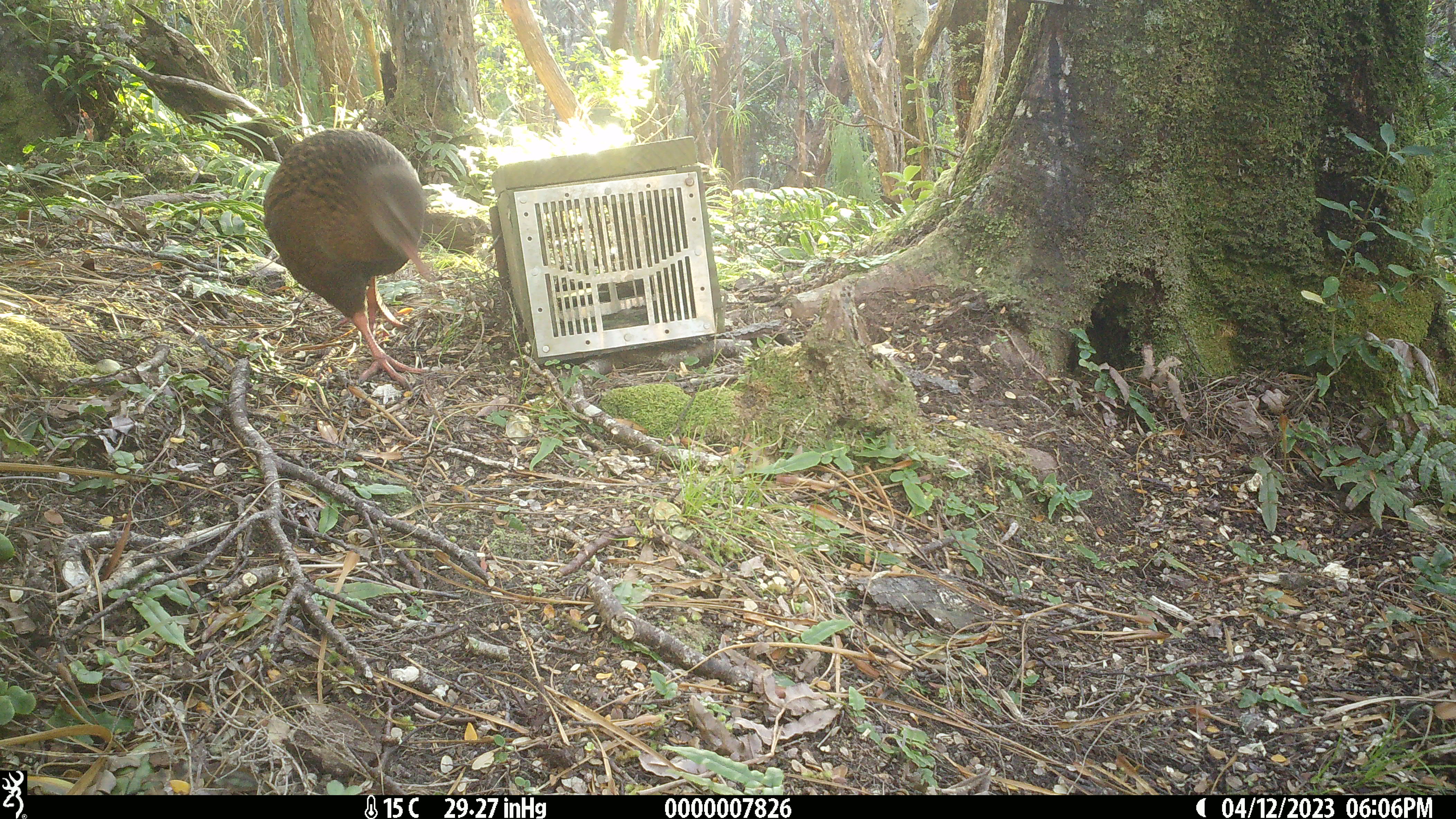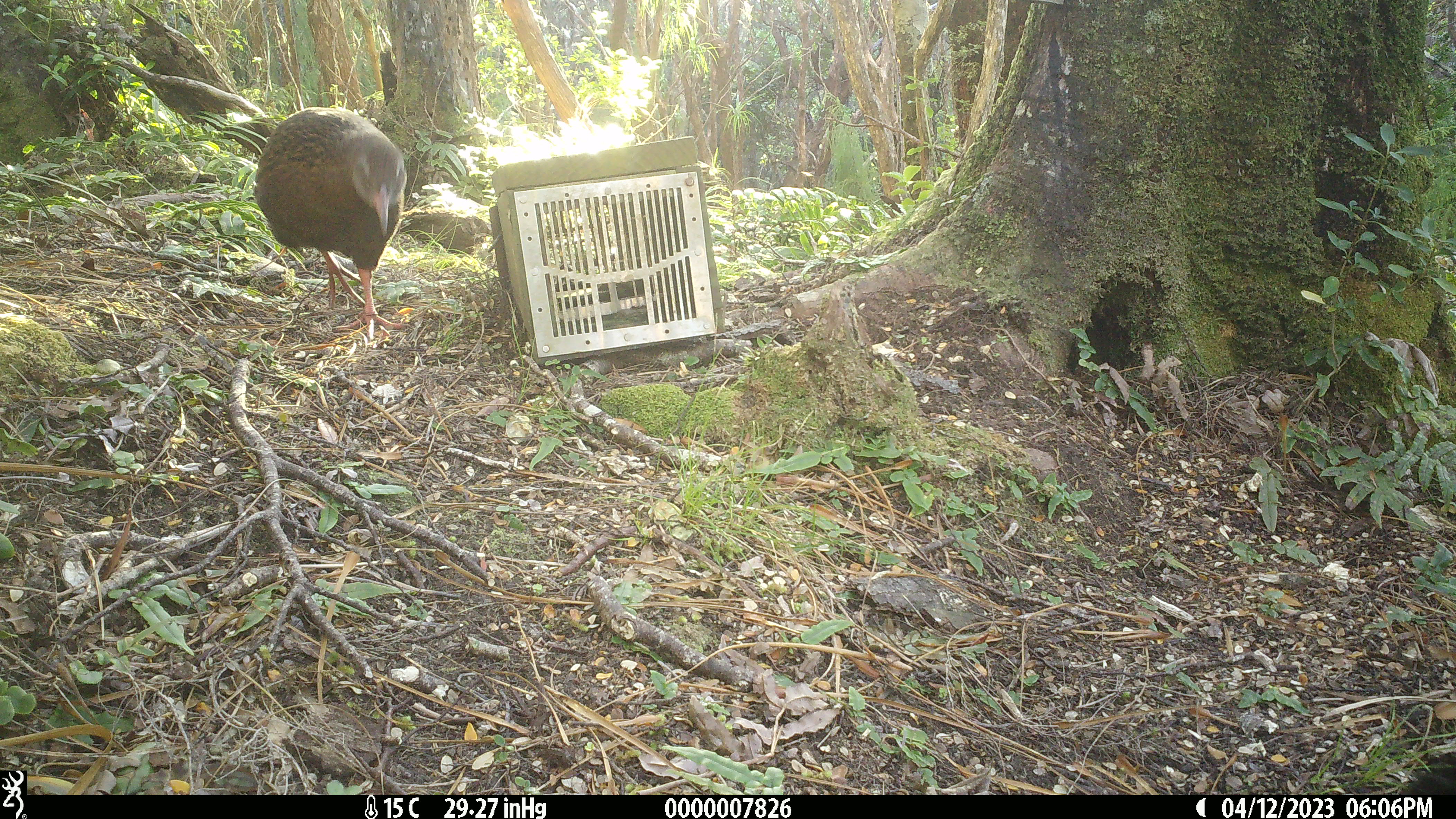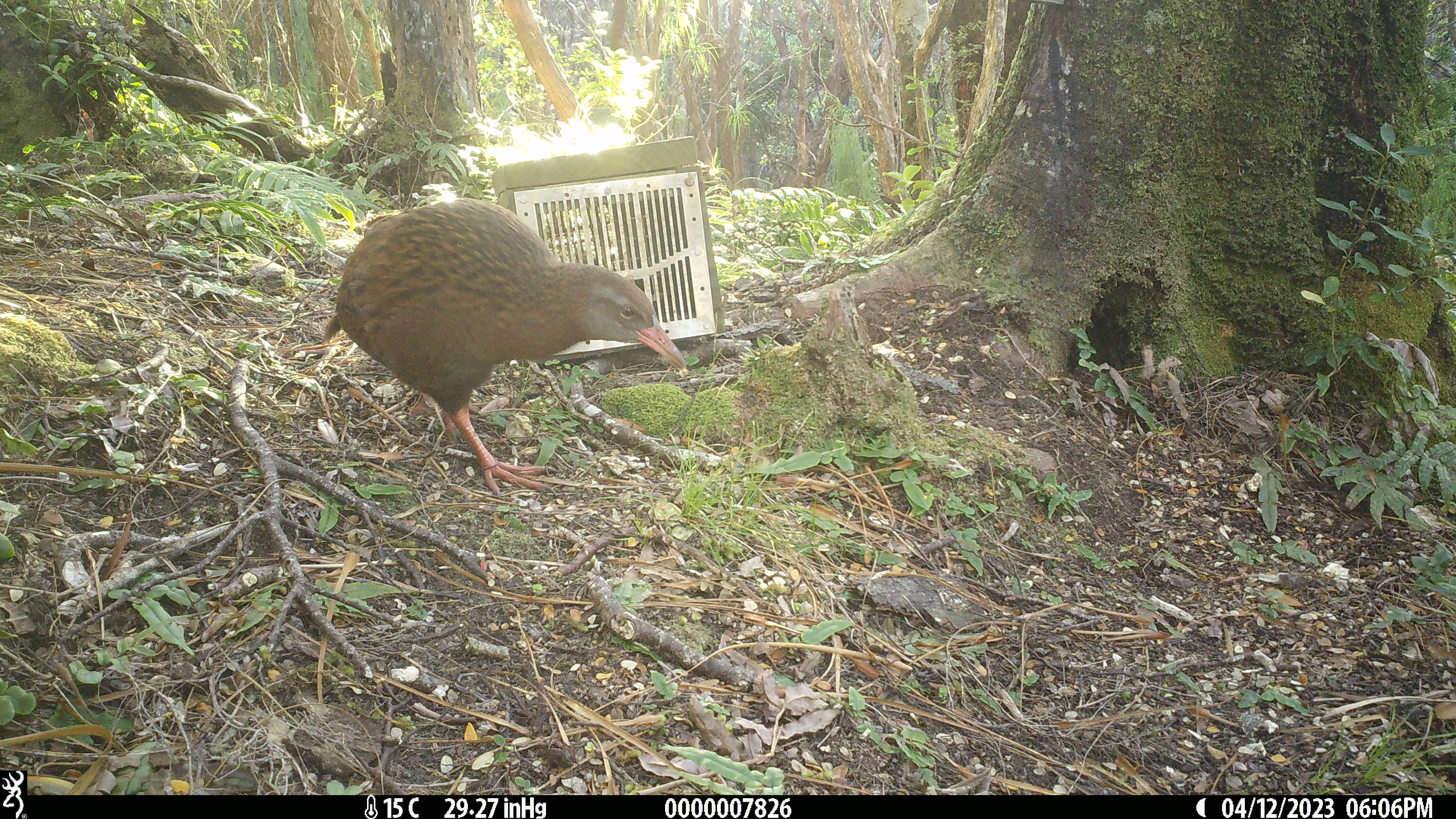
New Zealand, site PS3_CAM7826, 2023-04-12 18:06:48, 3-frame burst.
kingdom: Animalia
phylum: Chordata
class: Aves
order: Gruiformes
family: Rallidae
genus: Gallirallus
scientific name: Gallirallus australis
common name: weka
Weka (Gallirallus australis).